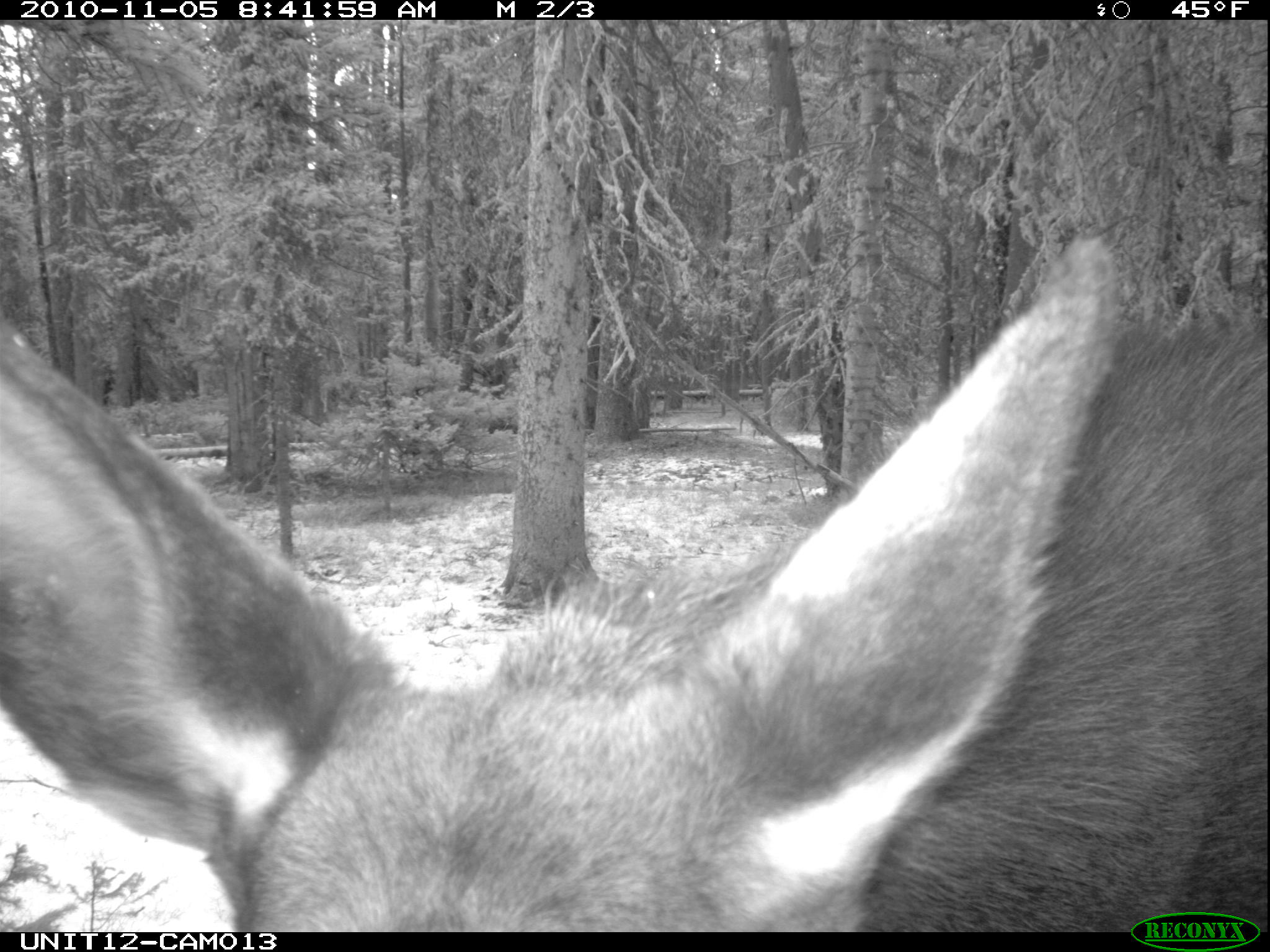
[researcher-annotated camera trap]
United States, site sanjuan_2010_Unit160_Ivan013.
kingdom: Animalia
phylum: Chordata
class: Mammalia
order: Artiodactyla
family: Cervidae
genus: Alces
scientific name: Alces alces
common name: moose